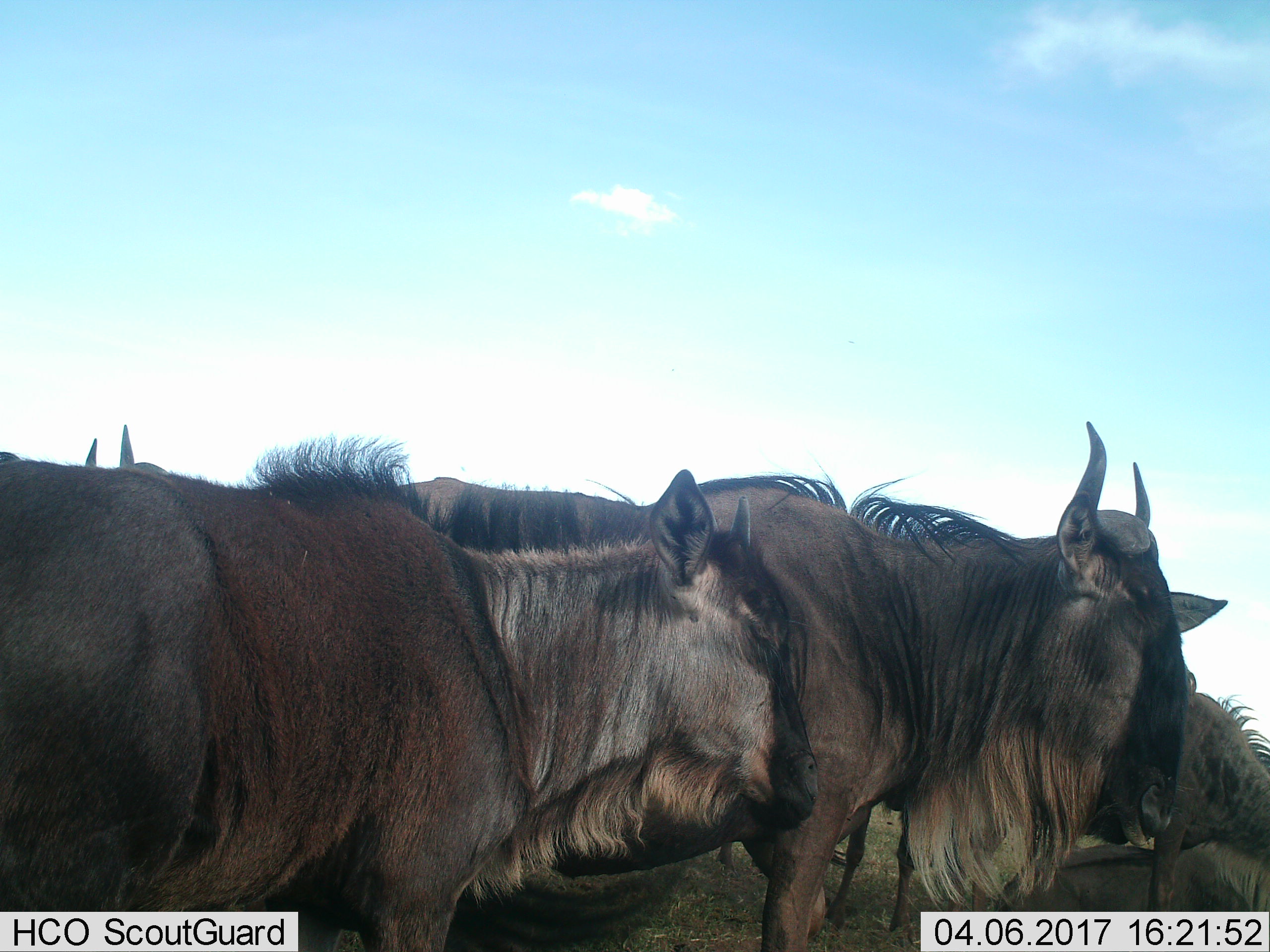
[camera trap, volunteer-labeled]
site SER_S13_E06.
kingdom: Animalia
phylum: Chordata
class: Mammalia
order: Artiodactyla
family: Bovidae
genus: Connochaetes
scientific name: Connochaetes taurinus taurinus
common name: blue wildebeest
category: wildebeestblue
Wildebeestblue (blue wildebeest) (Connochaetes taurinus taurinus), count 4. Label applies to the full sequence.